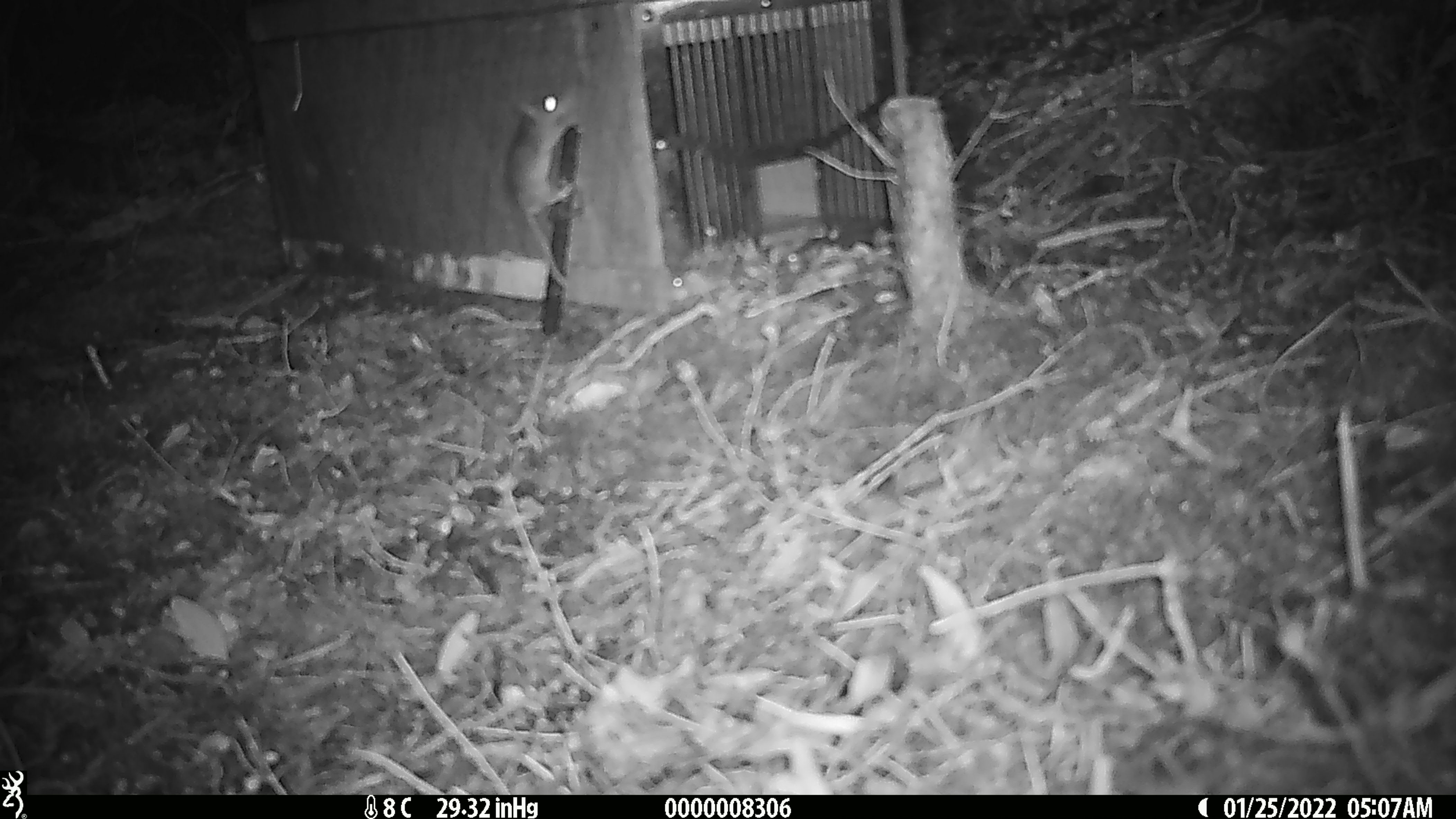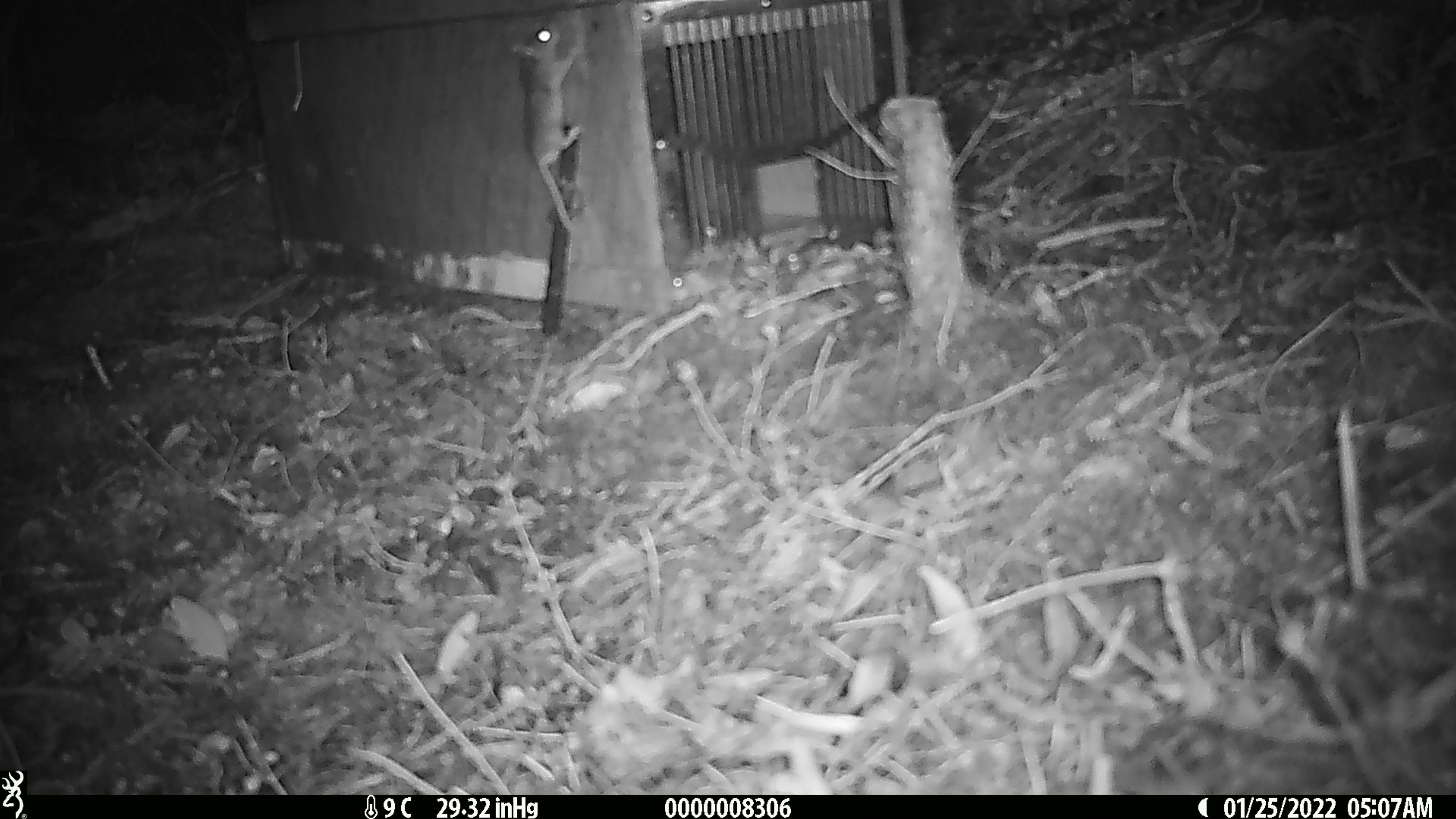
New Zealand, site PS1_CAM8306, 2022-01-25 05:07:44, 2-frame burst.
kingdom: Animalia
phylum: Chordata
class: Mammalia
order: Rodentia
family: Muridae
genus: Mus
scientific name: Mus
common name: mouse